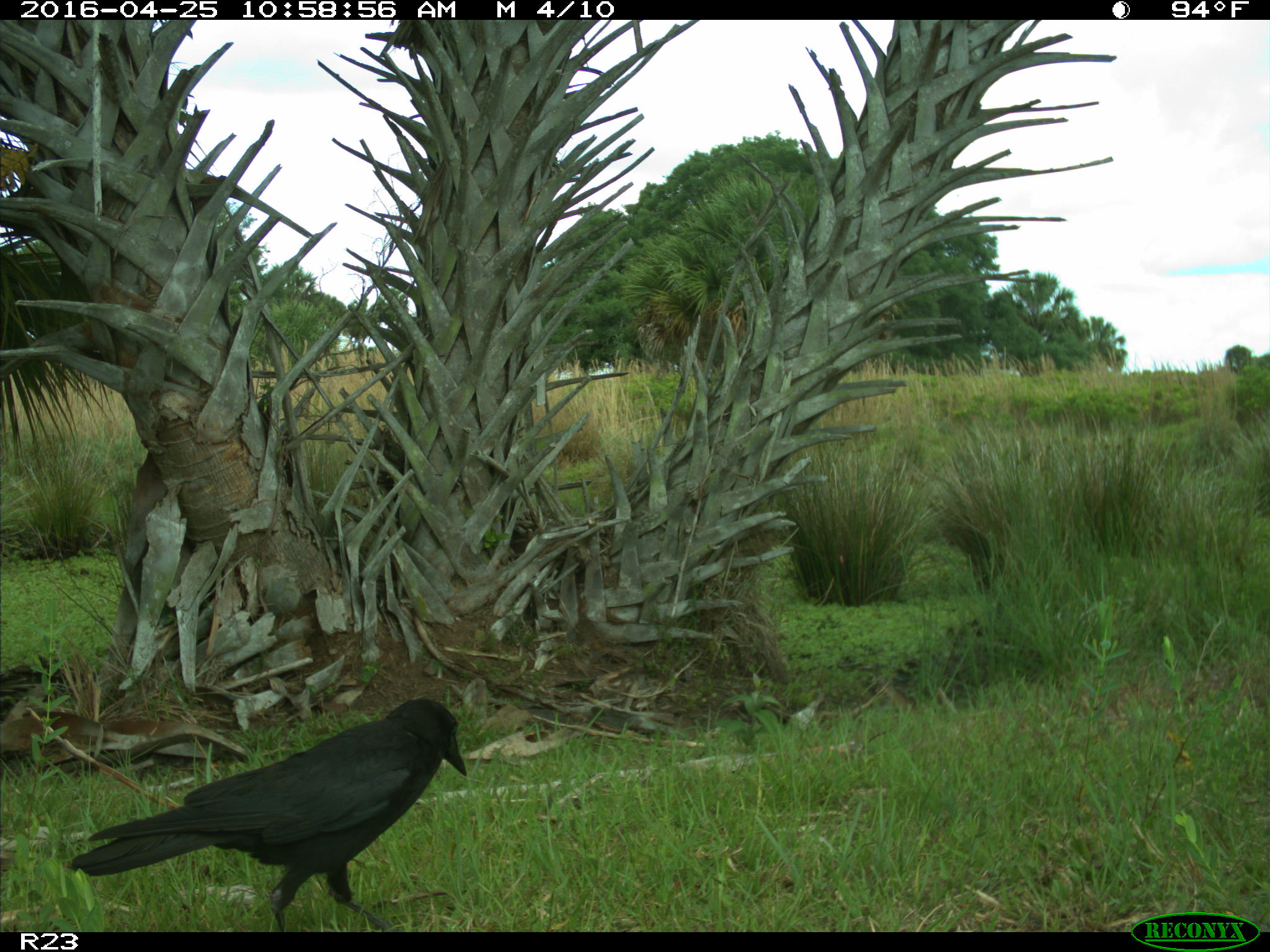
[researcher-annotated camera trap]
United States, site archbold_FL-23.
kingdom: Animalia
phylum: Chordata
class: Aves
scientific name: Aves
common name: birds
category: unidentified bird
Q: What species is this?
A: Unidentified bird (birds) (Aves).